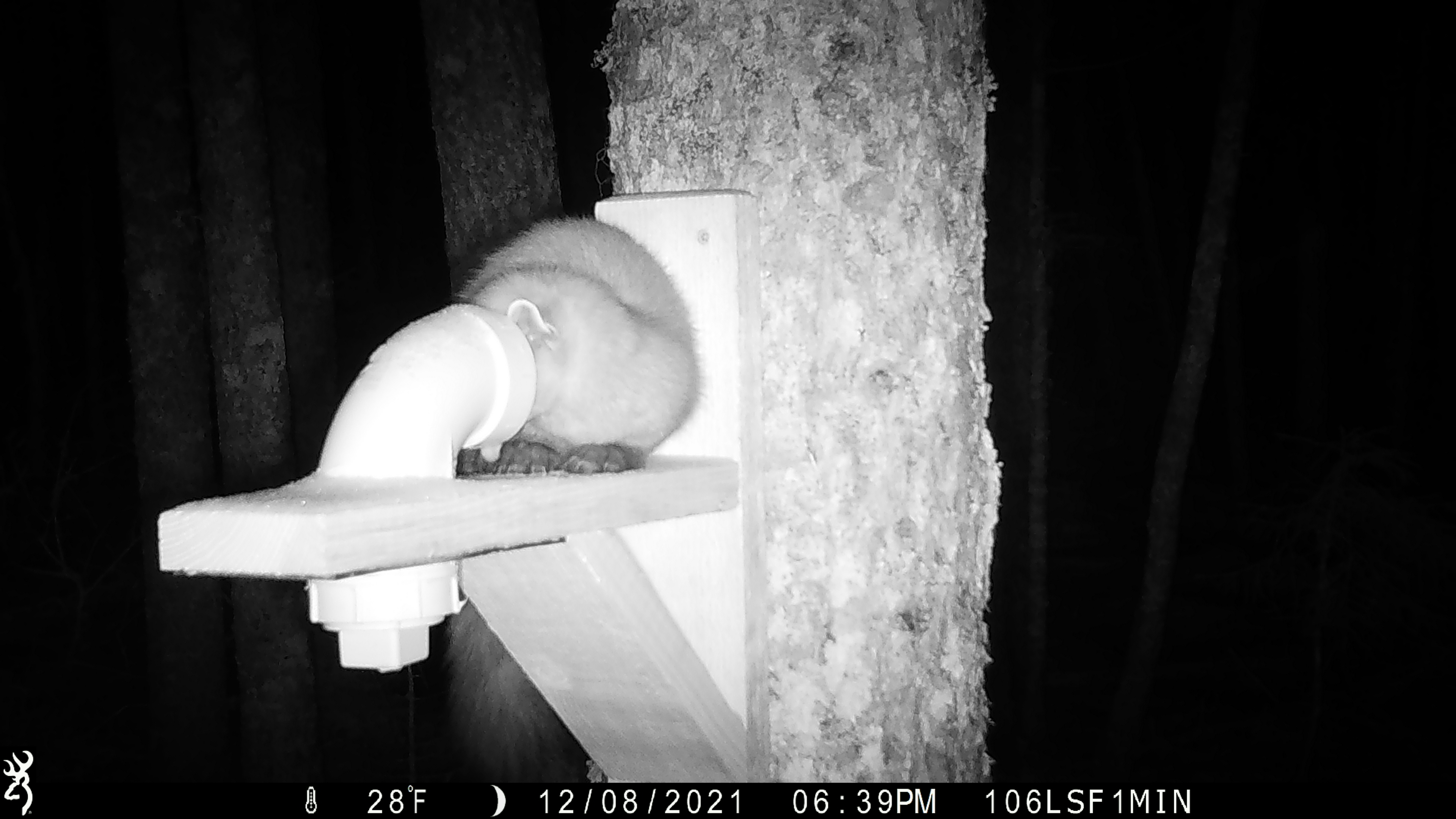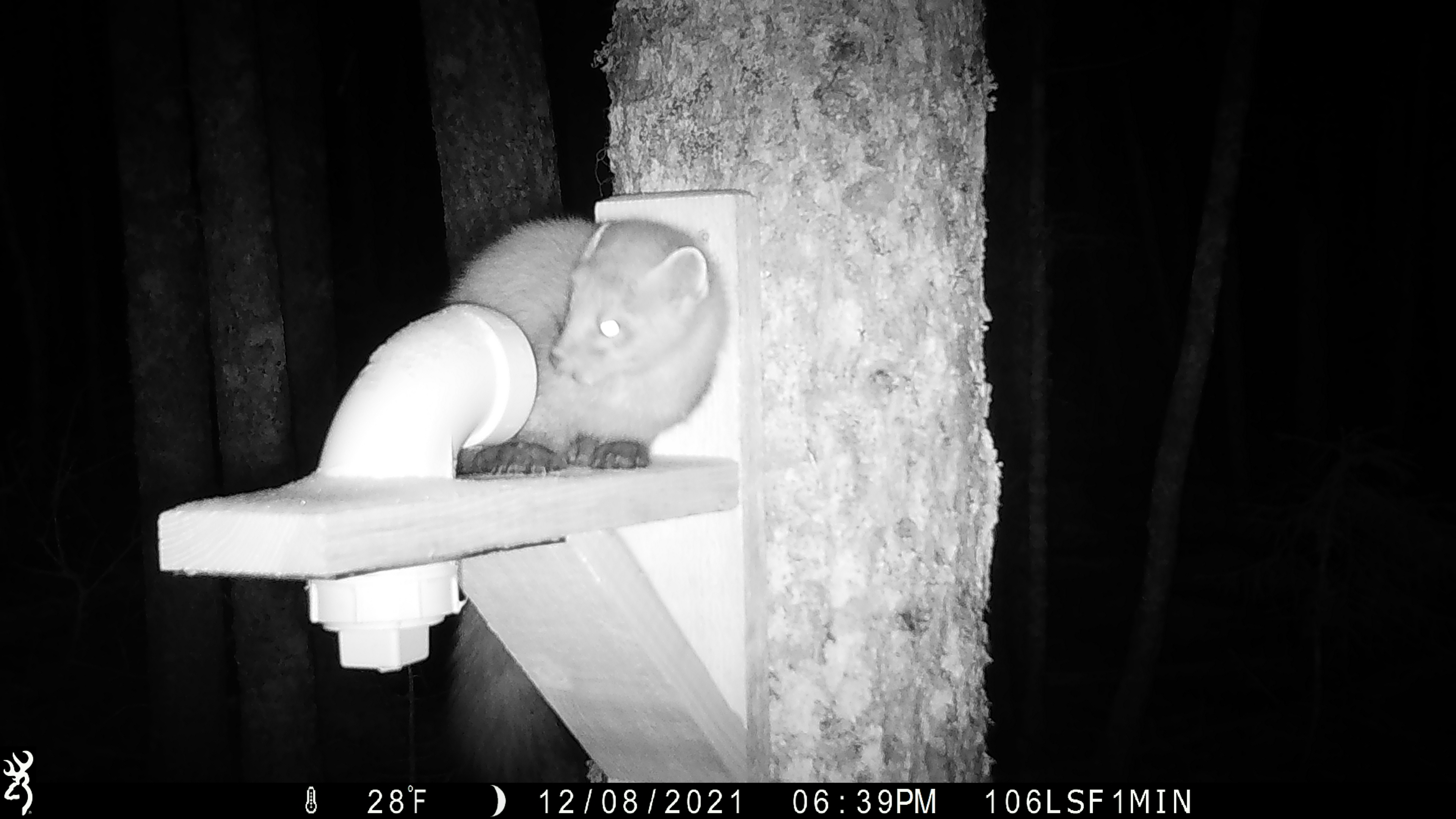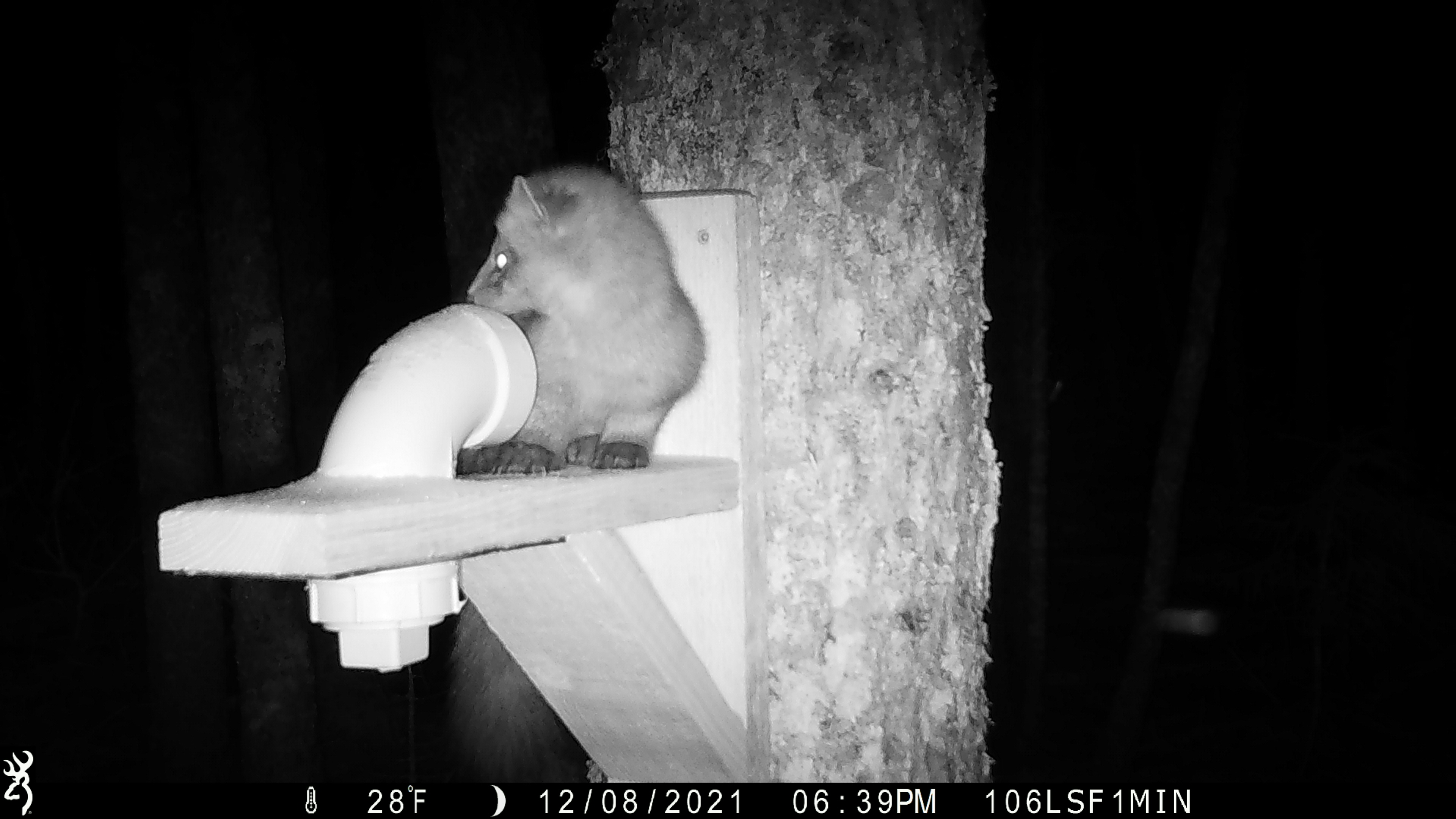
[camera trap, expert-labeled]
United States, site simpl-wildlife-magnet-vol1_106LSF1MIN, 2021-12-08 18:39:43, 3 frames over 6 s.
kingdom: Animalia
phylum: Chordata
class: Mammalia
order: Carnivora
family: Mustelidae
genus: Martes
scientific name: Martes americana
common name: american marten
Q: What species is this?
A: American marten (Martes americana).